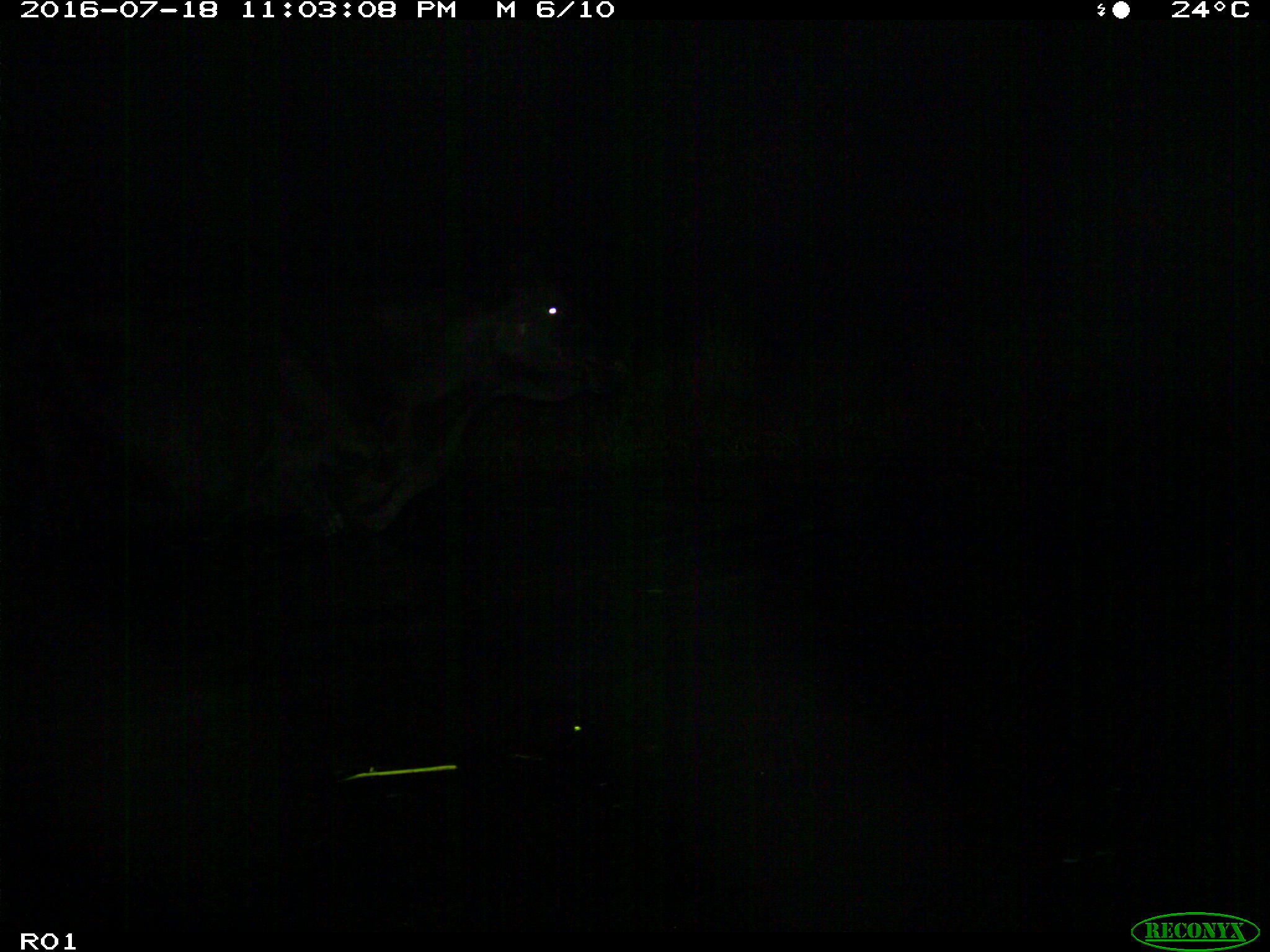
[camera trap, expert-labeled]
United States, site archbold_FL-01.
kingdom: Animalia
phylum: Chordata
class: Mammalia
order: Artiodactyla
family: Bovidae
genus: Bos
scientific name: Bos taurus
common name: domestic cow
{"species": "Bos taurus (domestic cow)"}